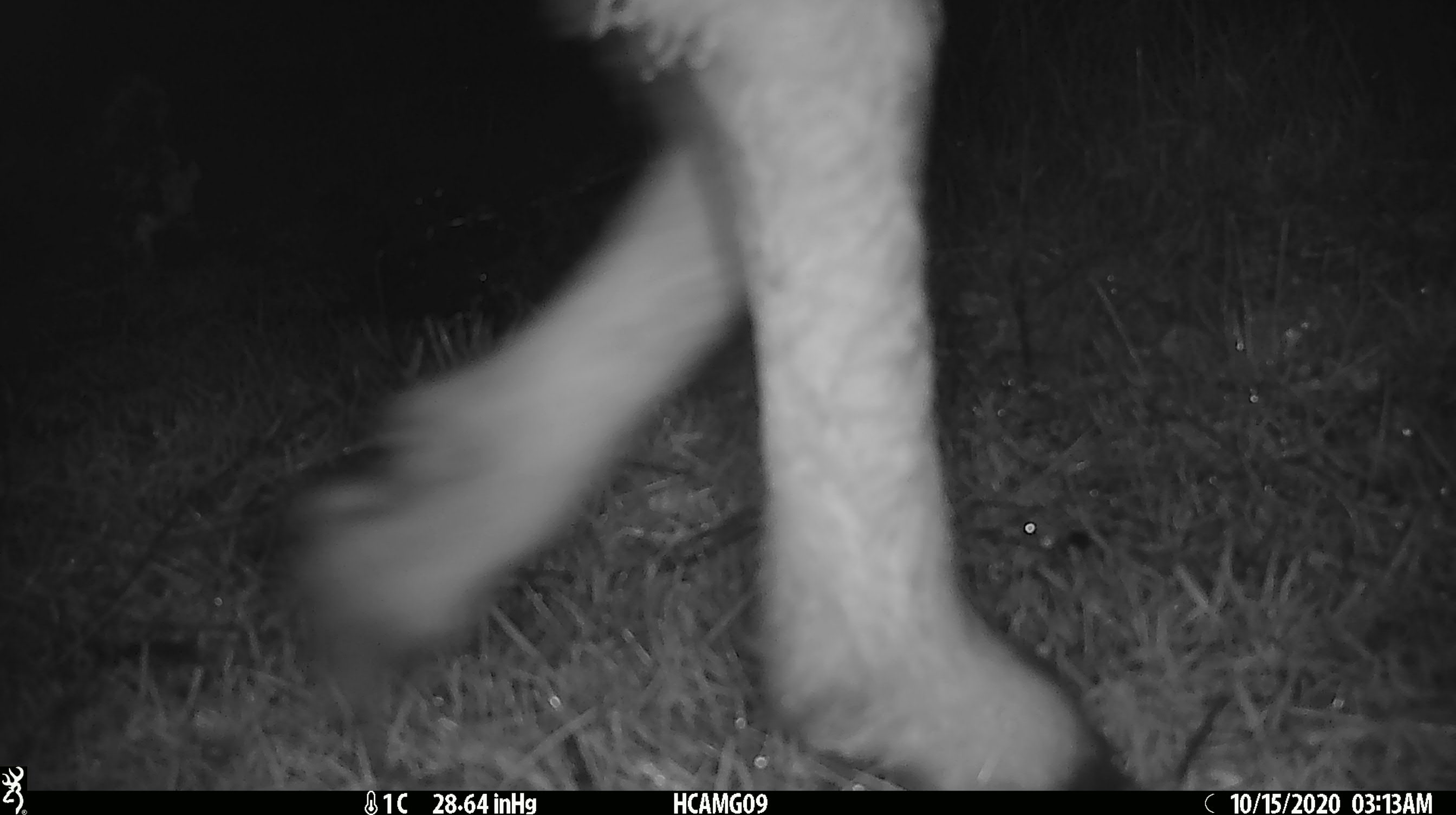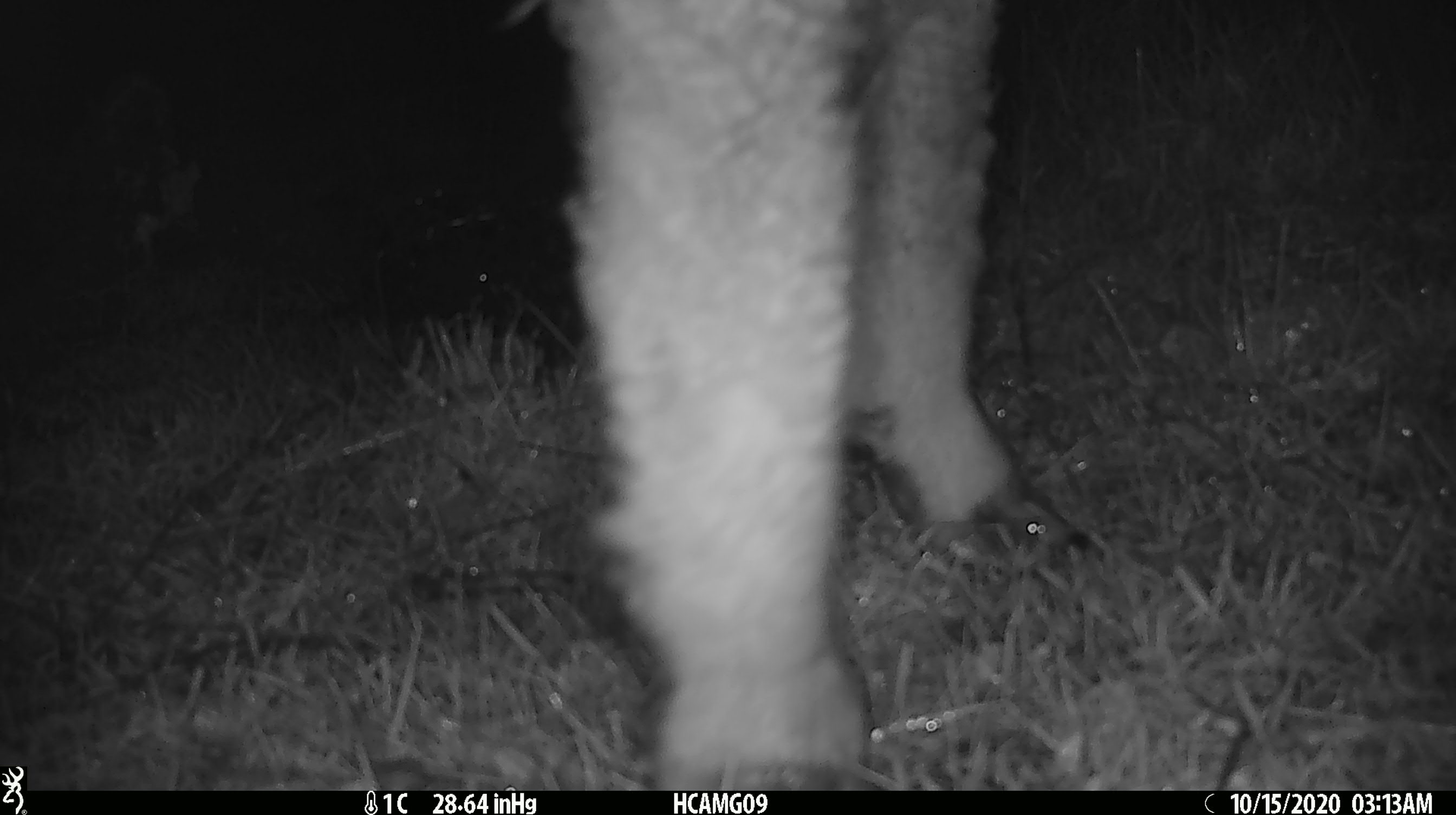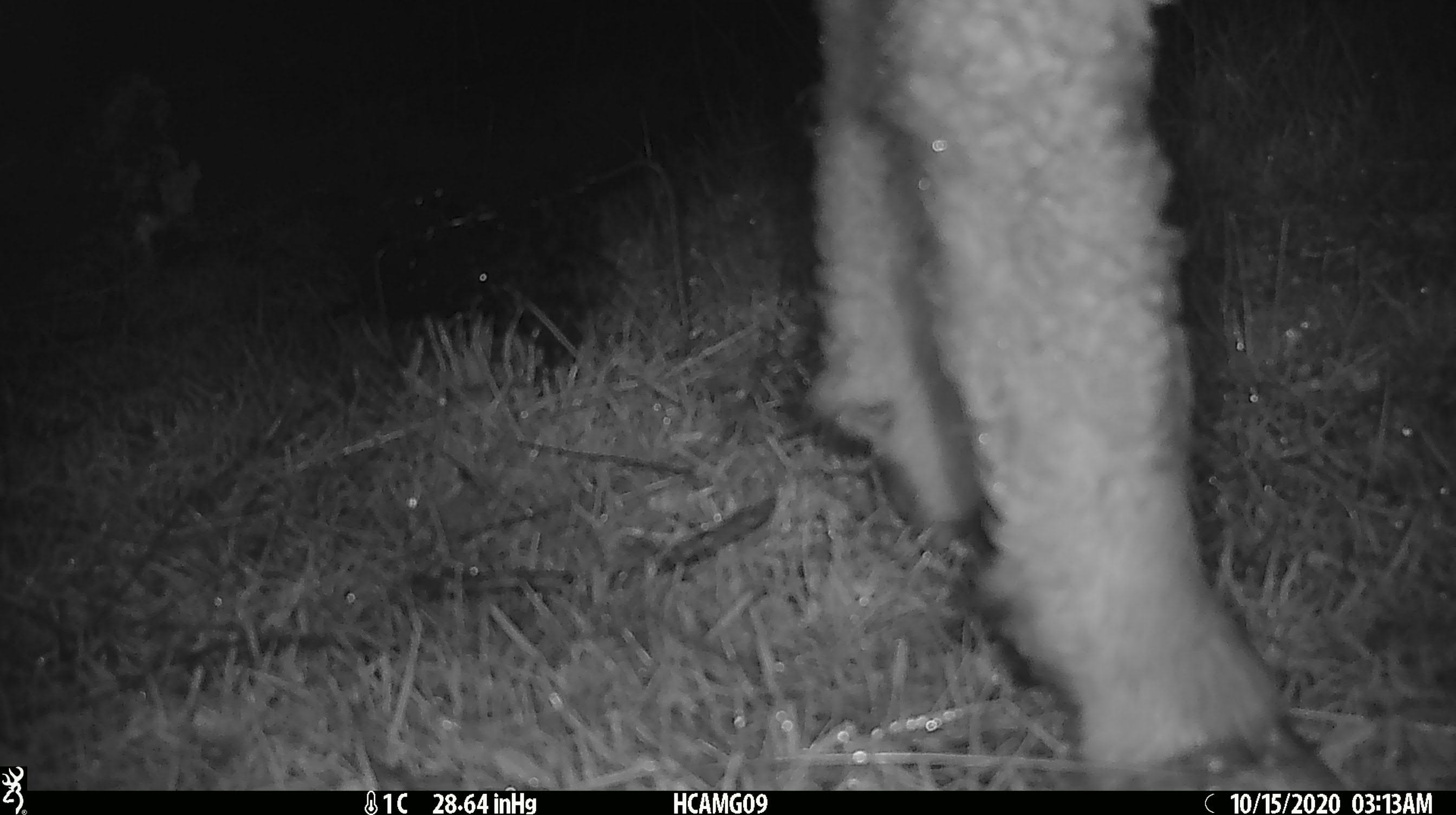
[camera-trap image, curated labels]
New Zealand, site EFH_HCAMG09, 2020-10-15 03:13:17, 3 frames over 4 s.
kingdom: Animalia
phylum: Chordata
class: Mammalia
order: Artiodactyla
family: Bovidae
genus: Ovis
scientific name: Ovis aries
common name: domestic sheep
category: sheep